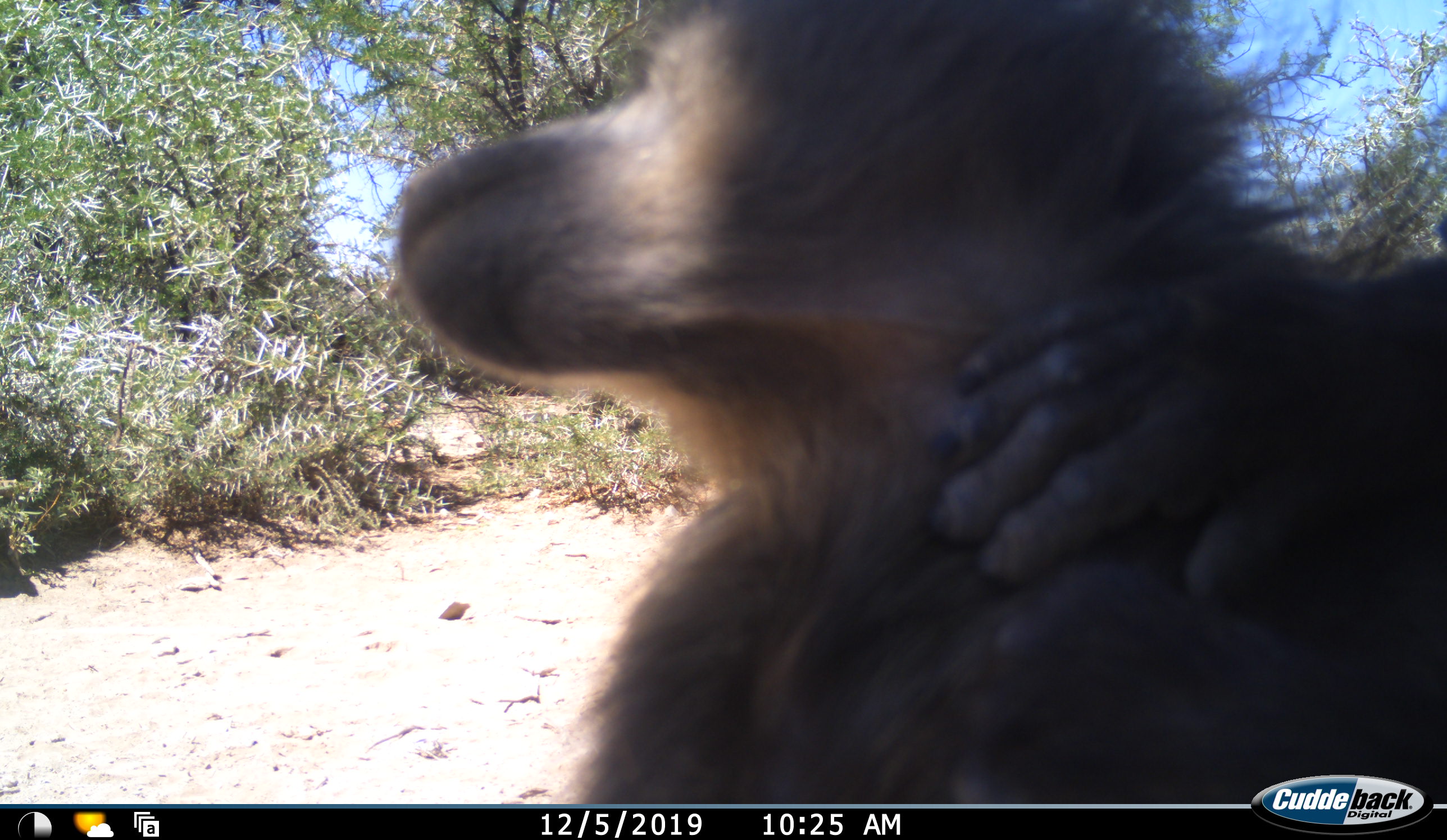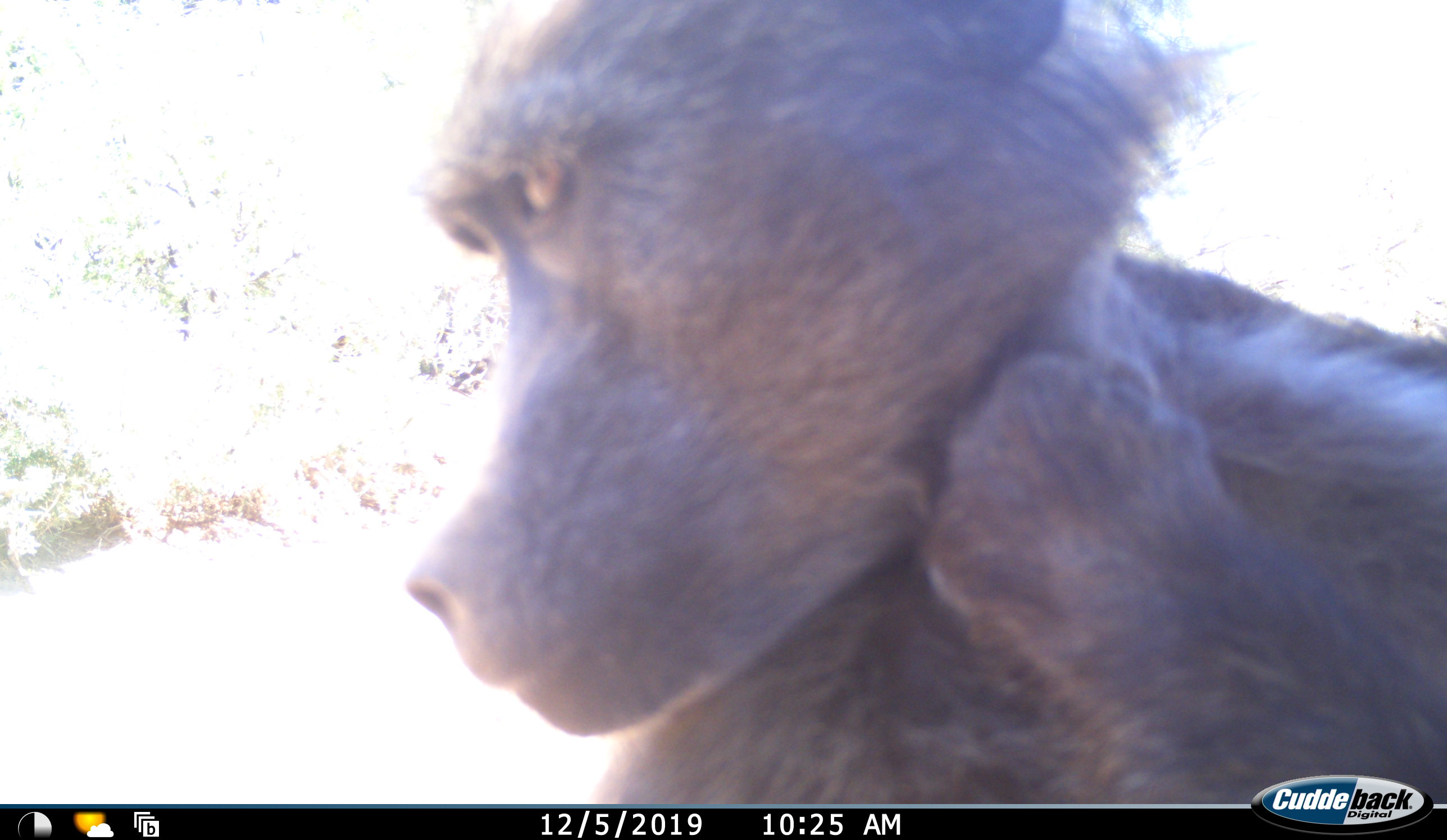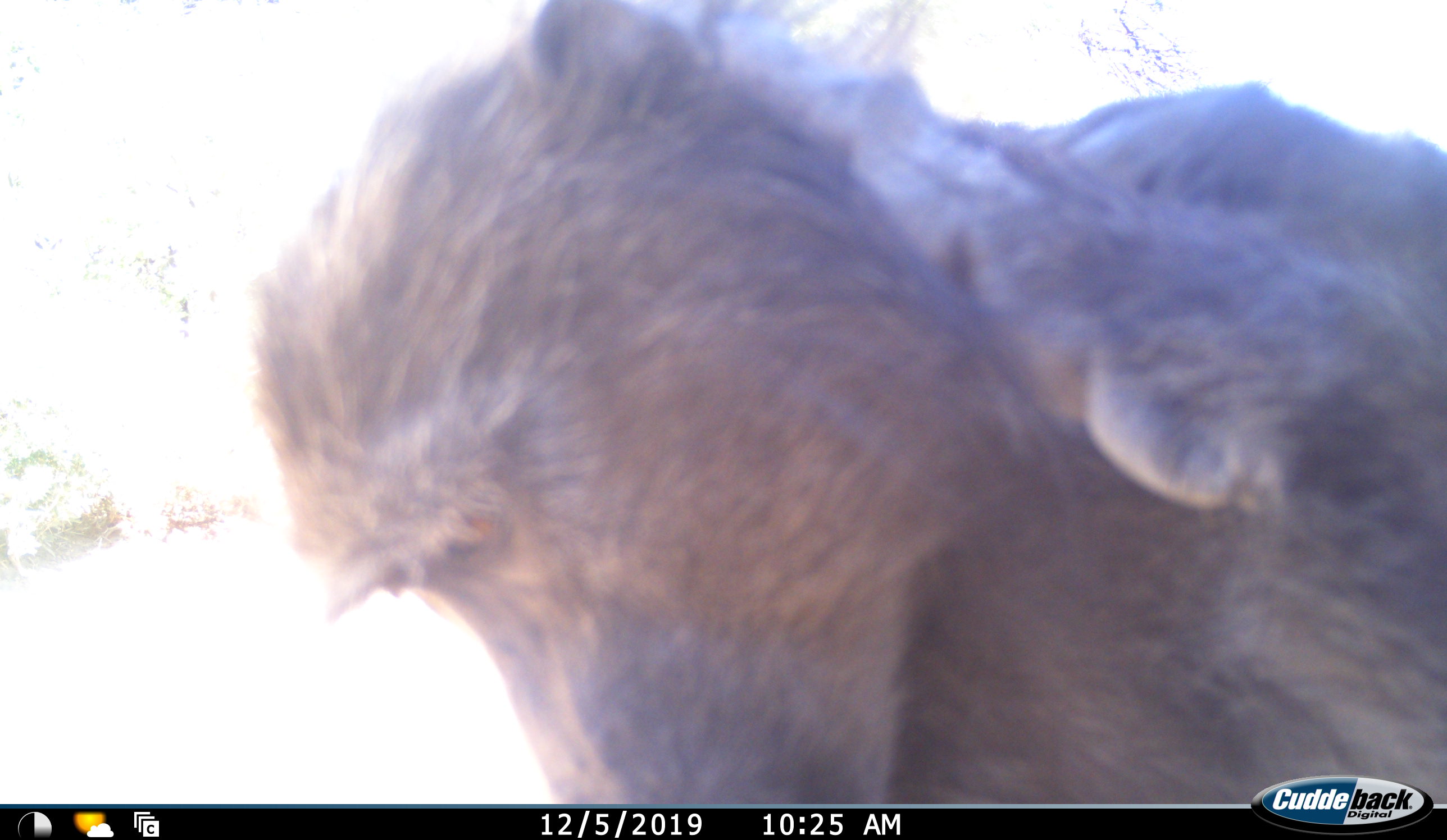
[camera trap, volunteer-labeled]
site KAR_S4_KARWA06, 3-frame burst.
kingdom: Animalia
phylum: Chordata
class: Mammalia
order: Primates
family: Cercopithecidae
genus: Papio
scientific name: Papio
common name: baboon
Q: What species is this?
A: Baboon (Papio).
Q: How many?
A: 1.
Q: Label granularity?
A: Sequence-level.